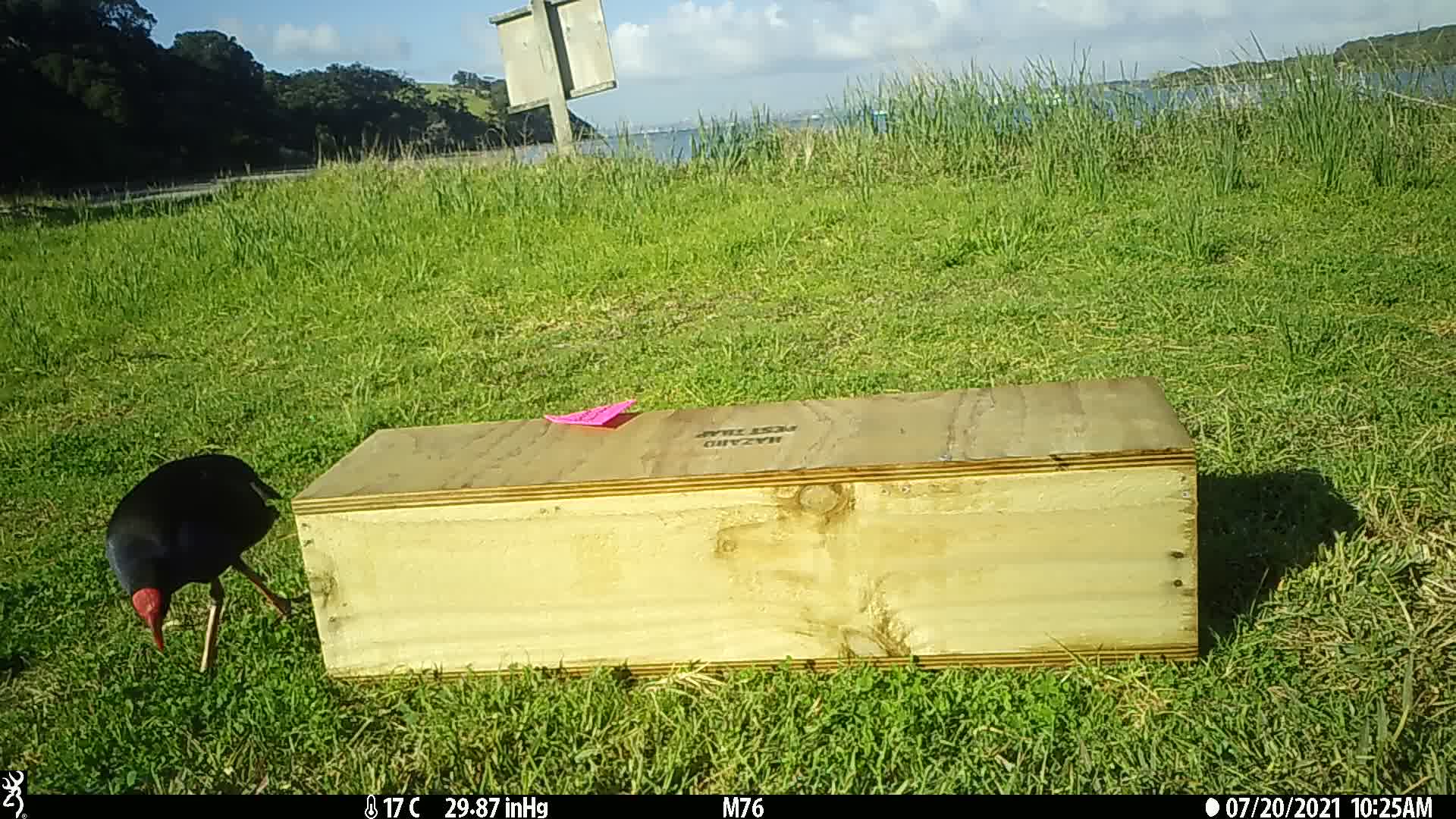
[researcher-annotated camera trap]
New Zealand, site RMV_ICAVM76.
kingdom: Animalia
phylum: Chordata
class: Aves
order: Gruiformes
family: Rallidae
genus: Porphyrio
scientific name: Porphyrio melanotus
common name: australasian swamphen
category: pukeko